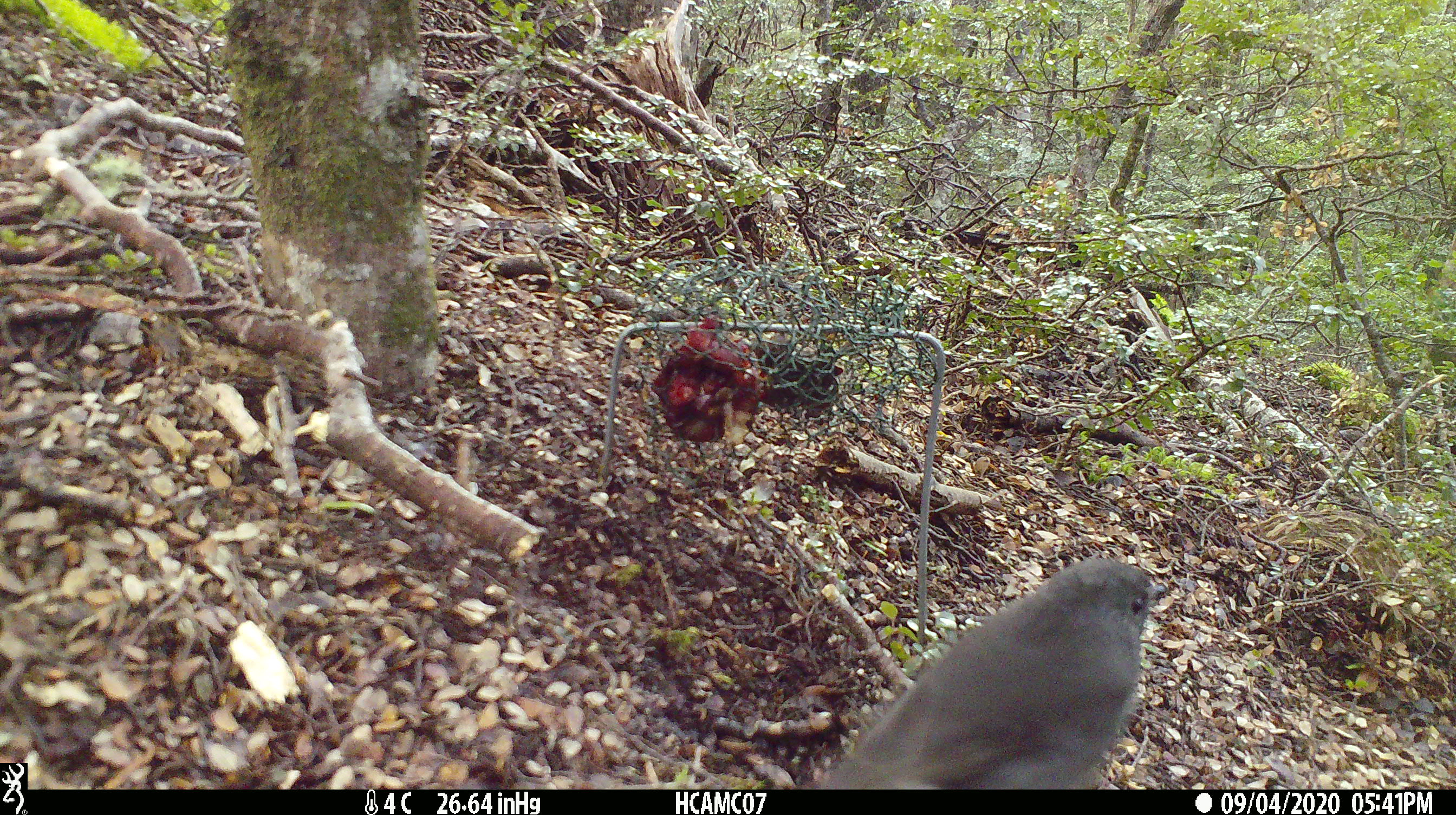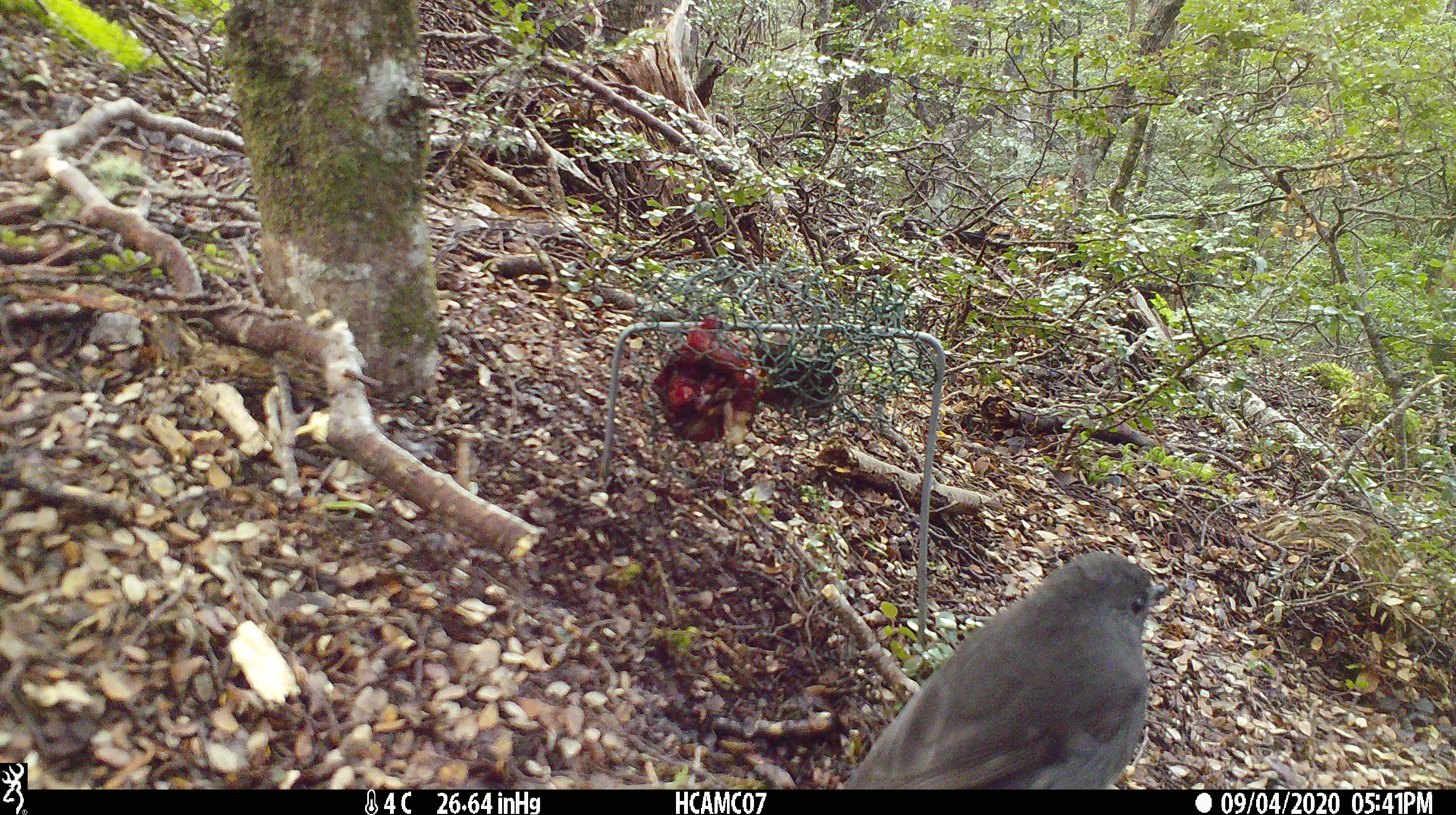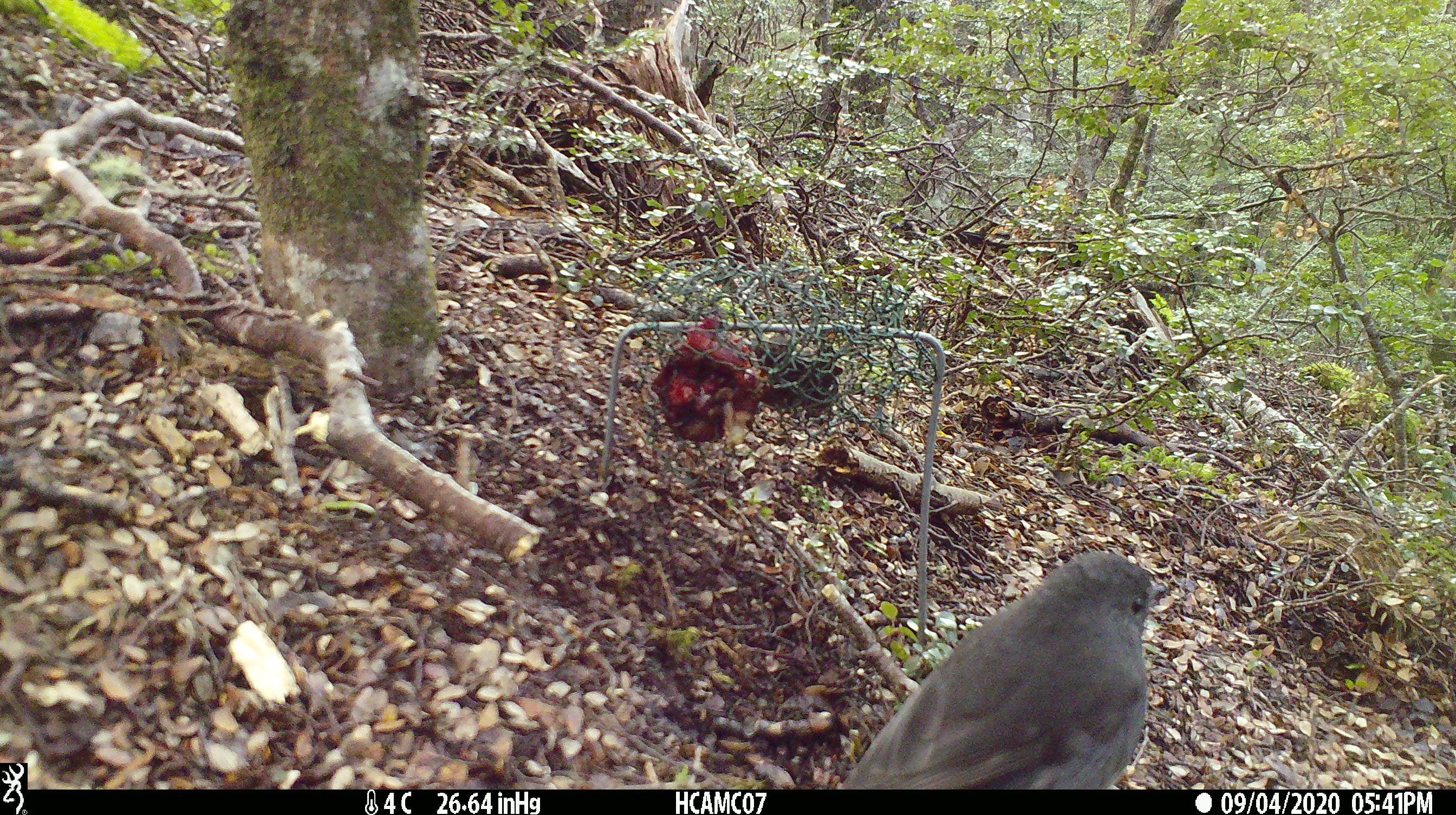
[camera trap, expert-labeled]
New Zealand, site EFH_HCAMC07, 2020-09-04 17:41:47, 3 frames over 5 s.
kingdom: Animalia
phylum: Chordata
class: Aves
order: Passeriformes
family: Petroicidae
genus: Petroica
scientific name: Petroica australis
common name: new zealand robin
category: robin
Robin (new zealand robin) (Petroica australis).